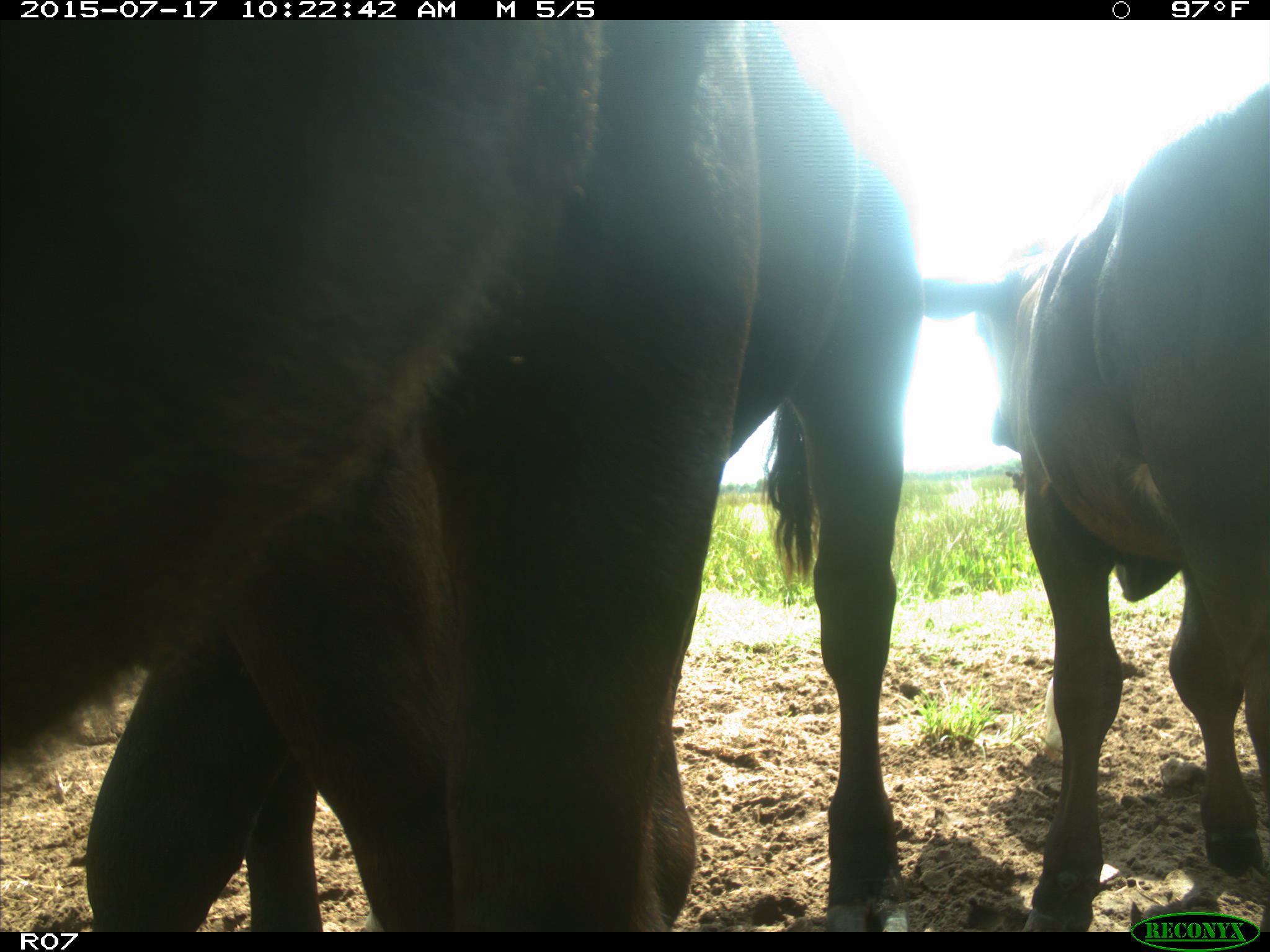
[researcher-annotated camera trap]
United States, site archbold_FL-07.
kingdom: Animalia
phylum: Chordata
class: Mammalia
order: Artiodactyla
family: Bovidae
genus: Bos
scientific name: Bos taurus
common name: domestic cow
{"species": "Bos taurus (domestic cow)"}